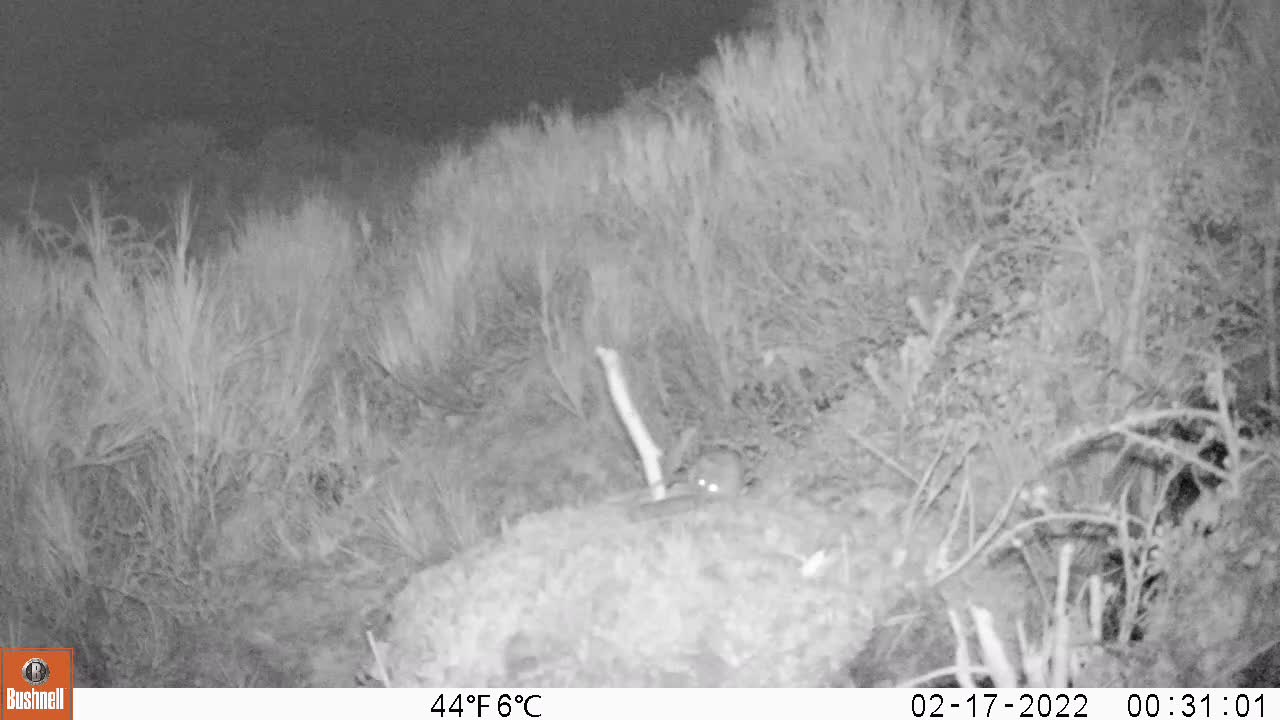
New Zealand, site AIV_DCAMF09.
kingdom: Animalia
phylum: Chordata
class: Mammalia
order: Rodentia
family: Muridae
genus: Mus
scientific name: Mus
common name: mouse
Mouse (Mus).